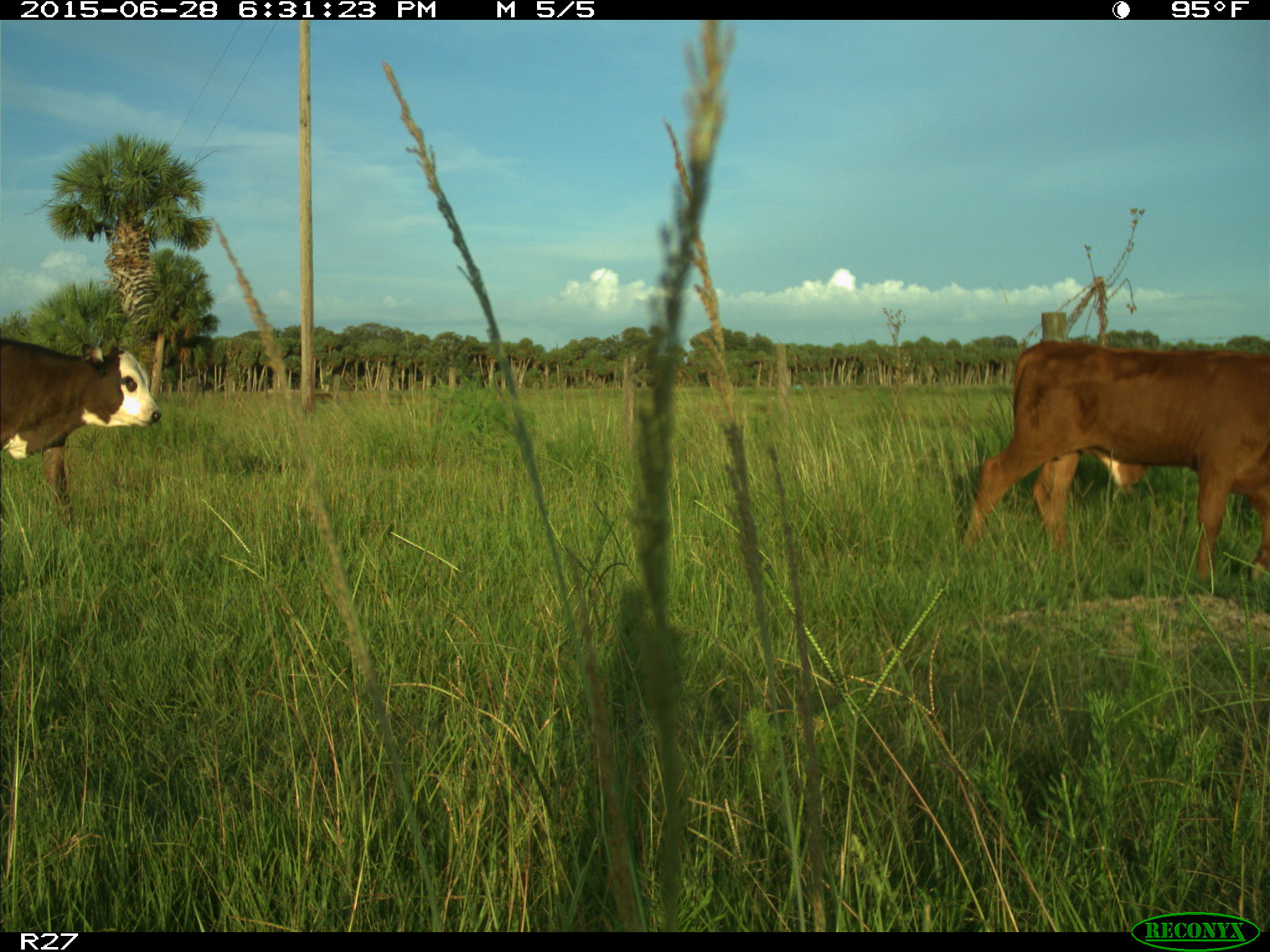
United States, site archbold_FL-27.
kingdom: Animalia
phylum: Chordata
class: Mammalia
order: Artiodactyla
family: Bovidae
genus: Bos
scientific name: Bos taurus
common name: domestic cow